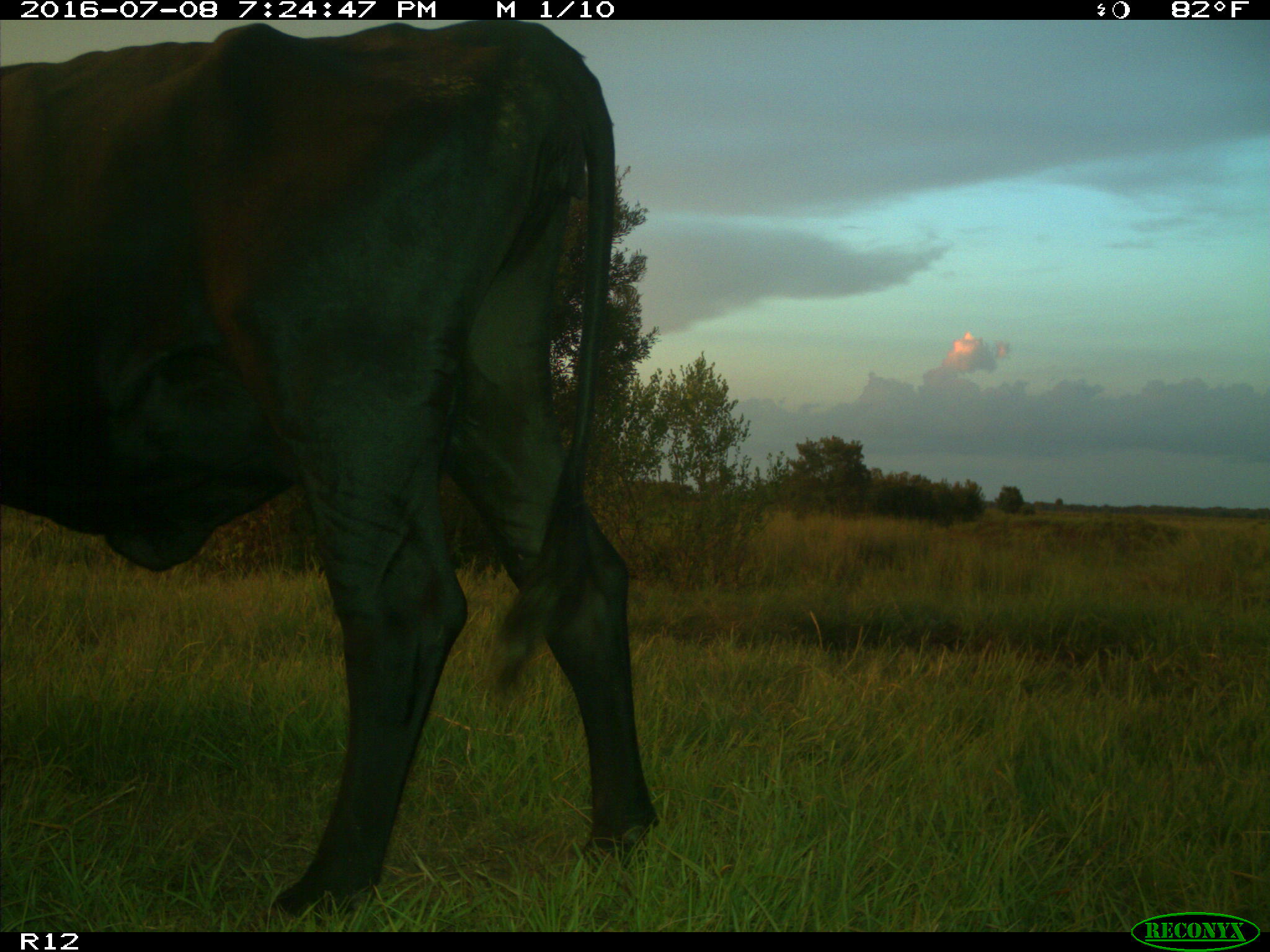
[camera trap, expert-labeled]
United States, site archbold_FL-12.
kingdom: Animalia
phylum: Chordata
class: Mammalia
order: Artiodactyla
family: Bovidae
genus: Bos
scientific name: Bos taurus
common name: domestic cow